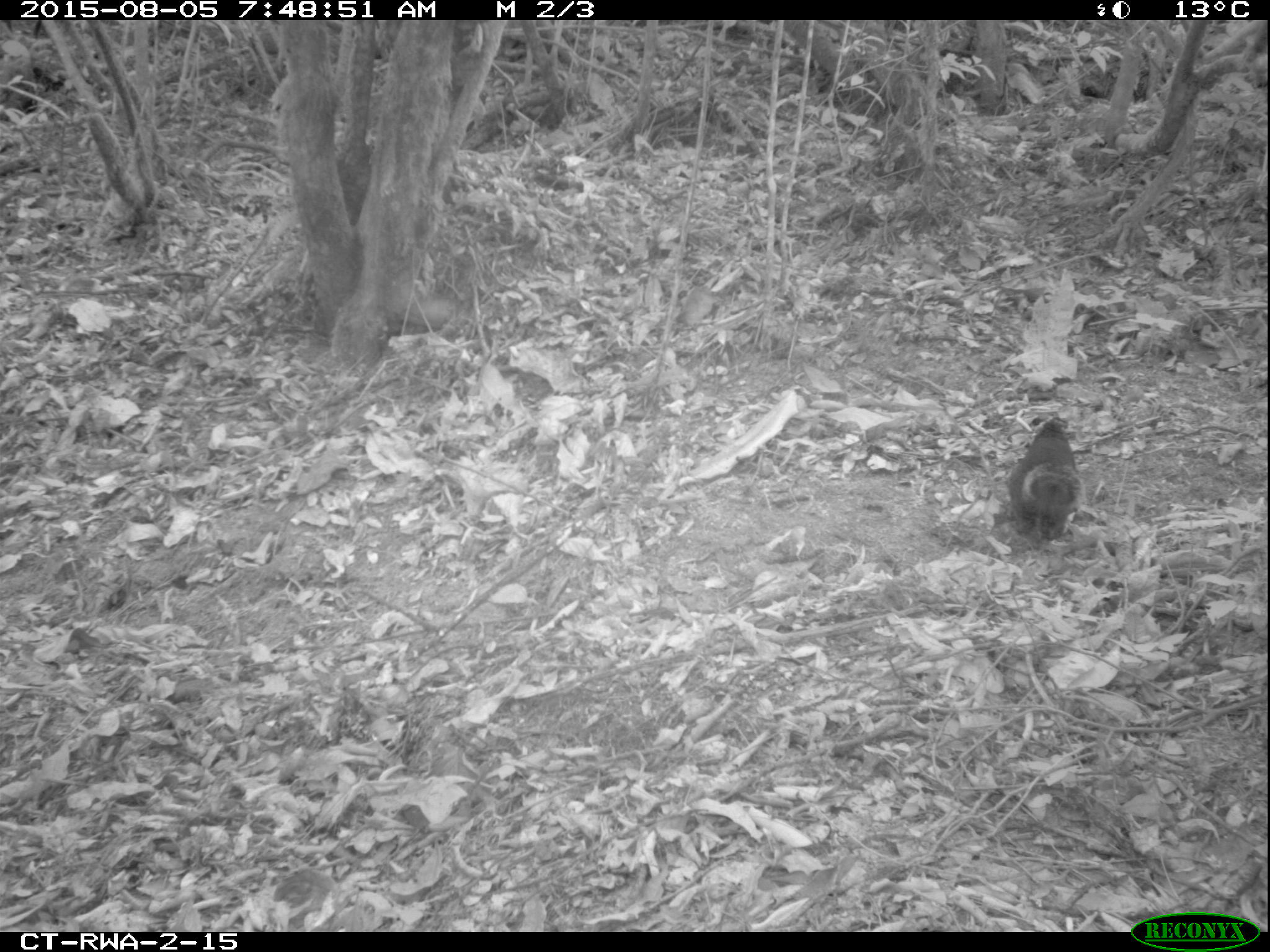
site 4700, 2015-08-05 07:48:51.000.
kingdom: Animalia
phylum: Chordata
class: Mammalia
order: Rodentia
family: Sciuridae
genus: Funisciurus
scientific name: Funisciurus pyrropus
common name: fire-footed rope squirrel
Funisciurus pyrropus (fire-footed rope squirrel), count 1.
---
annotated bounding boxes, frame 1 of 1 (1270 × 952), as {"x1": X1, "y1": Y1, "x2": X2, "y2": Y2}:
funisciurus pyrropus: {"x1": 1008, "y1": 416, "x2": 1081, "y2": 540}